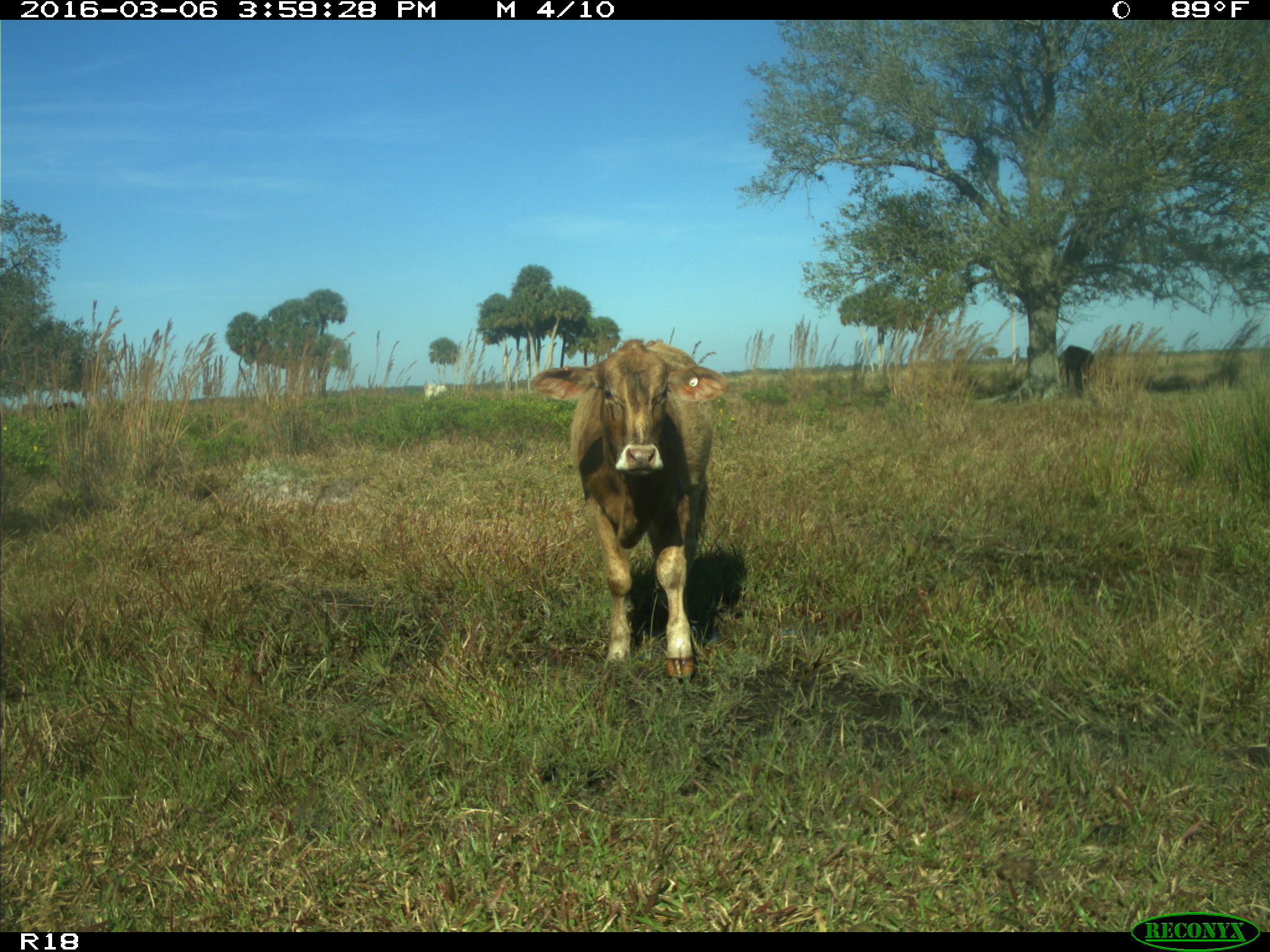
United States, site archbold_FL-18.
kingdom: Animalia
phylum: Chordata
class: Mammalia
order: Artiodactyla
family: Bovidae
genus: Bos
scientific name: Bos taurus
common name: domestic cow